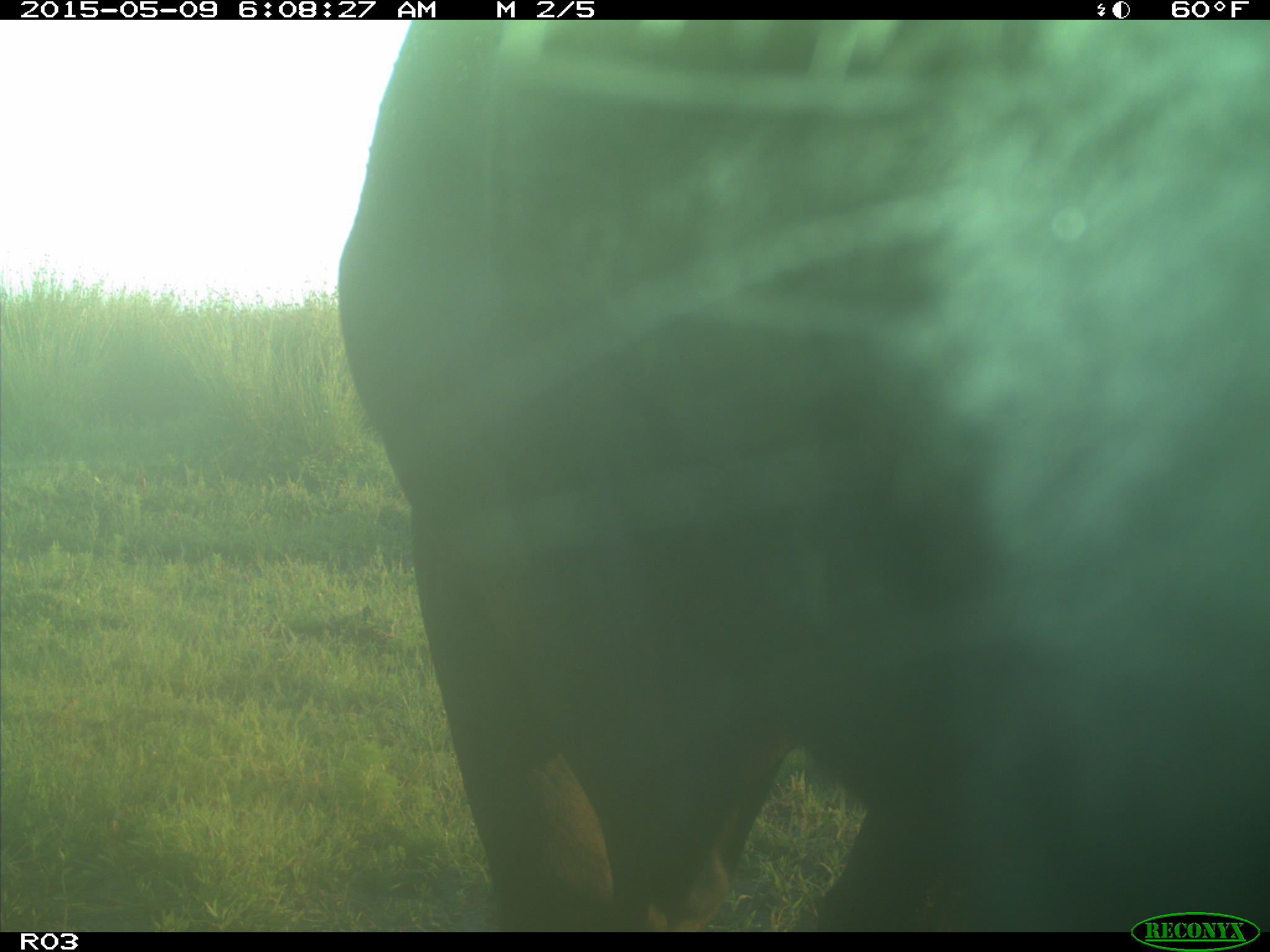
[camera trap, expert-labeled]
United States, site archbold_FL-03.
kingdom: Animalia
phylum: Chordata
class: Mammalia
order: Artiodactyla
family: Bovidae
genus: Bos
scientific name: Bos taurus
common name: domestic cow